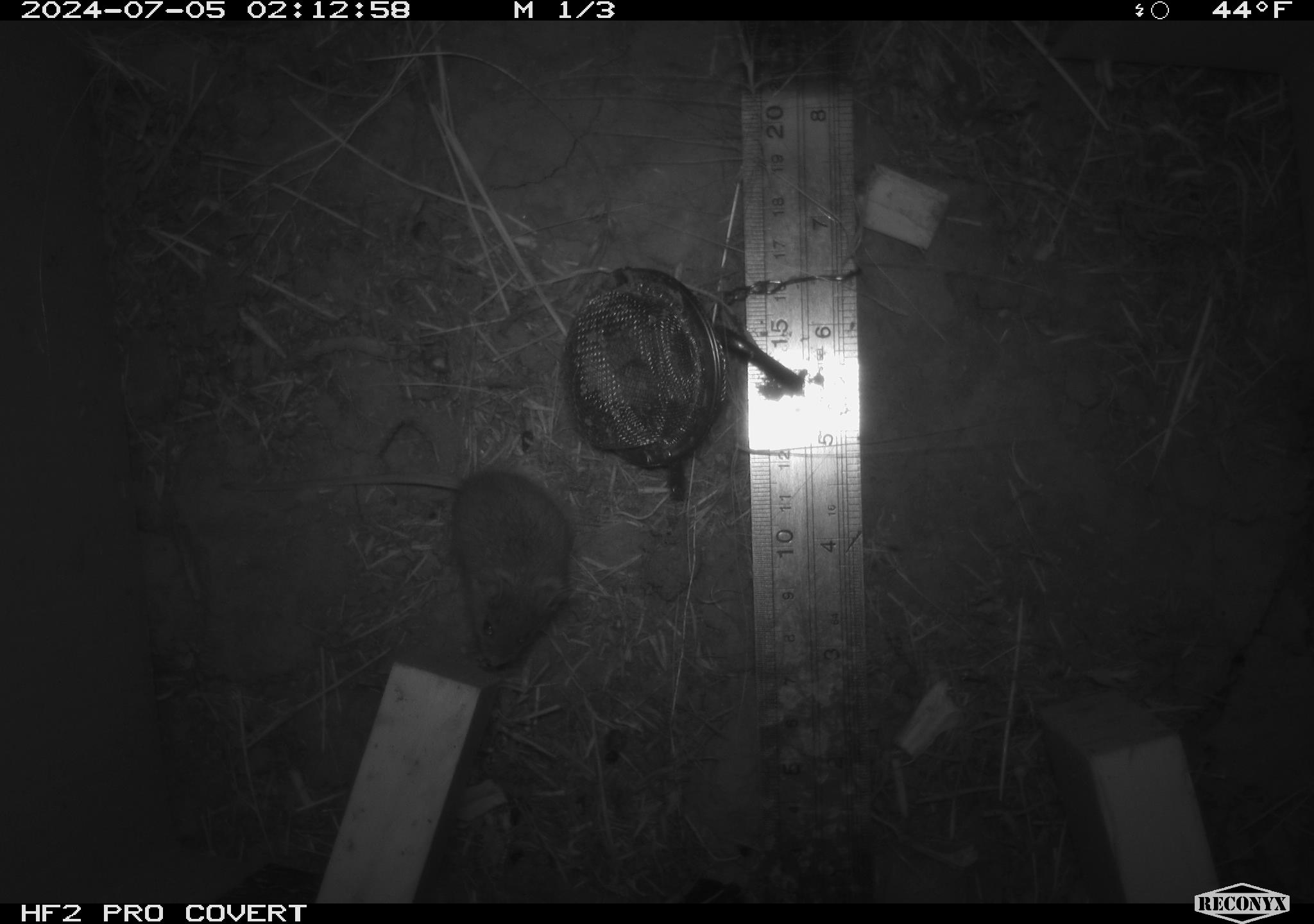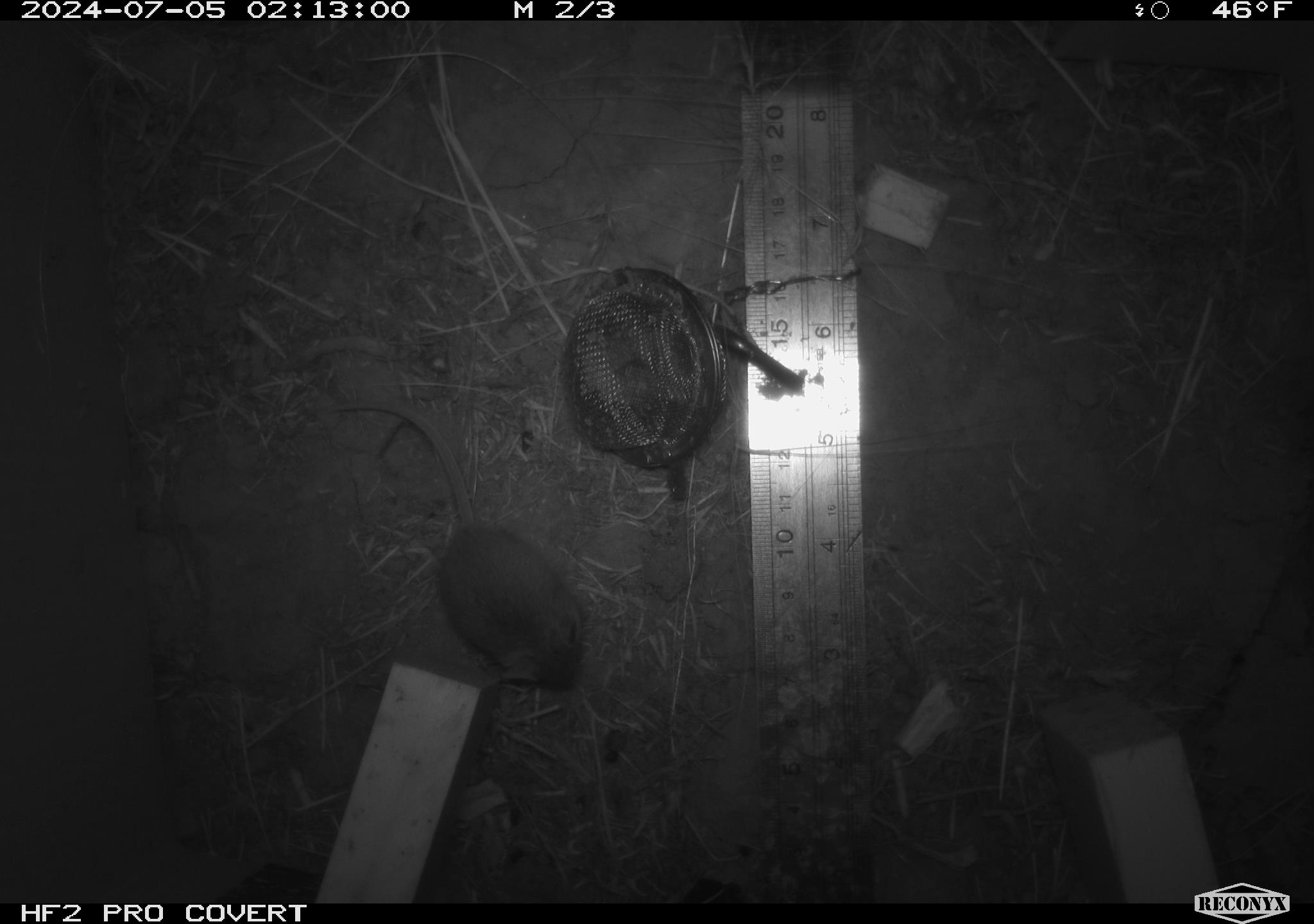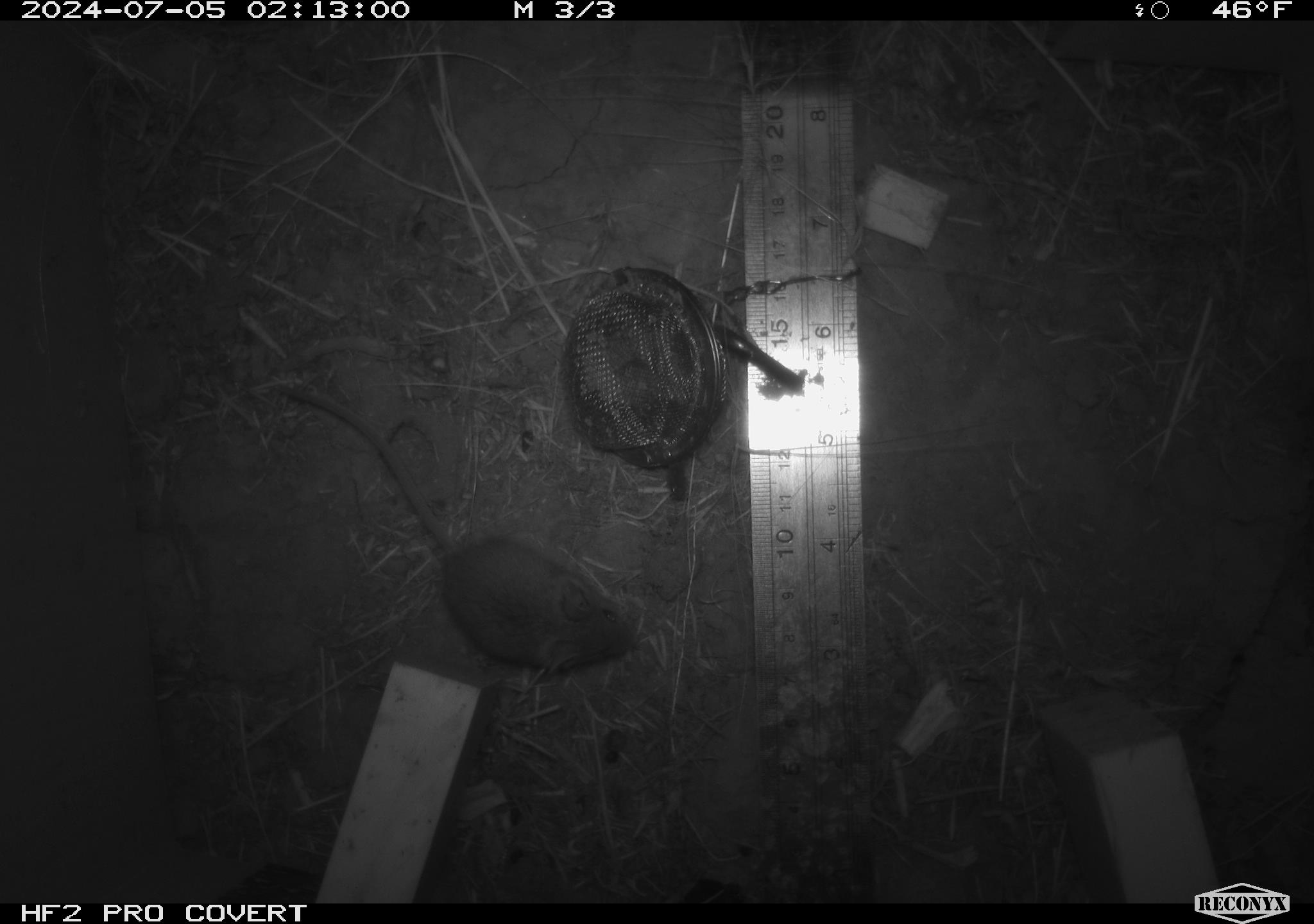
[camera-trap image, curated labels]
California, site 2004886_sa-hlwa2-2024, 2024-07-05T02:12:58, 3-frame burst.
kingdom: Animalia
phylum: Chordata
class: Mammalia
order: Rodentia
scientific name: Rodentia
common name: mouse species